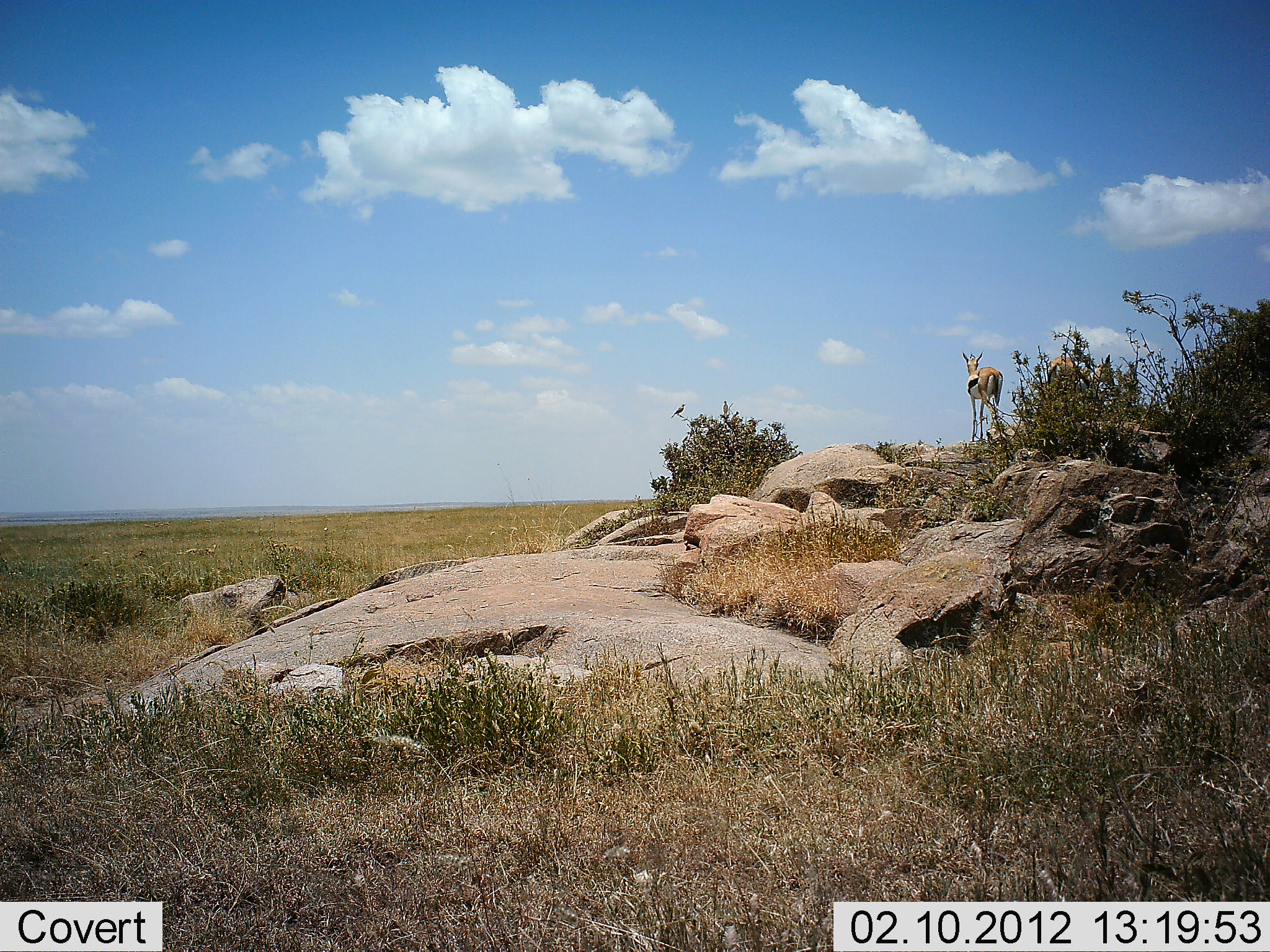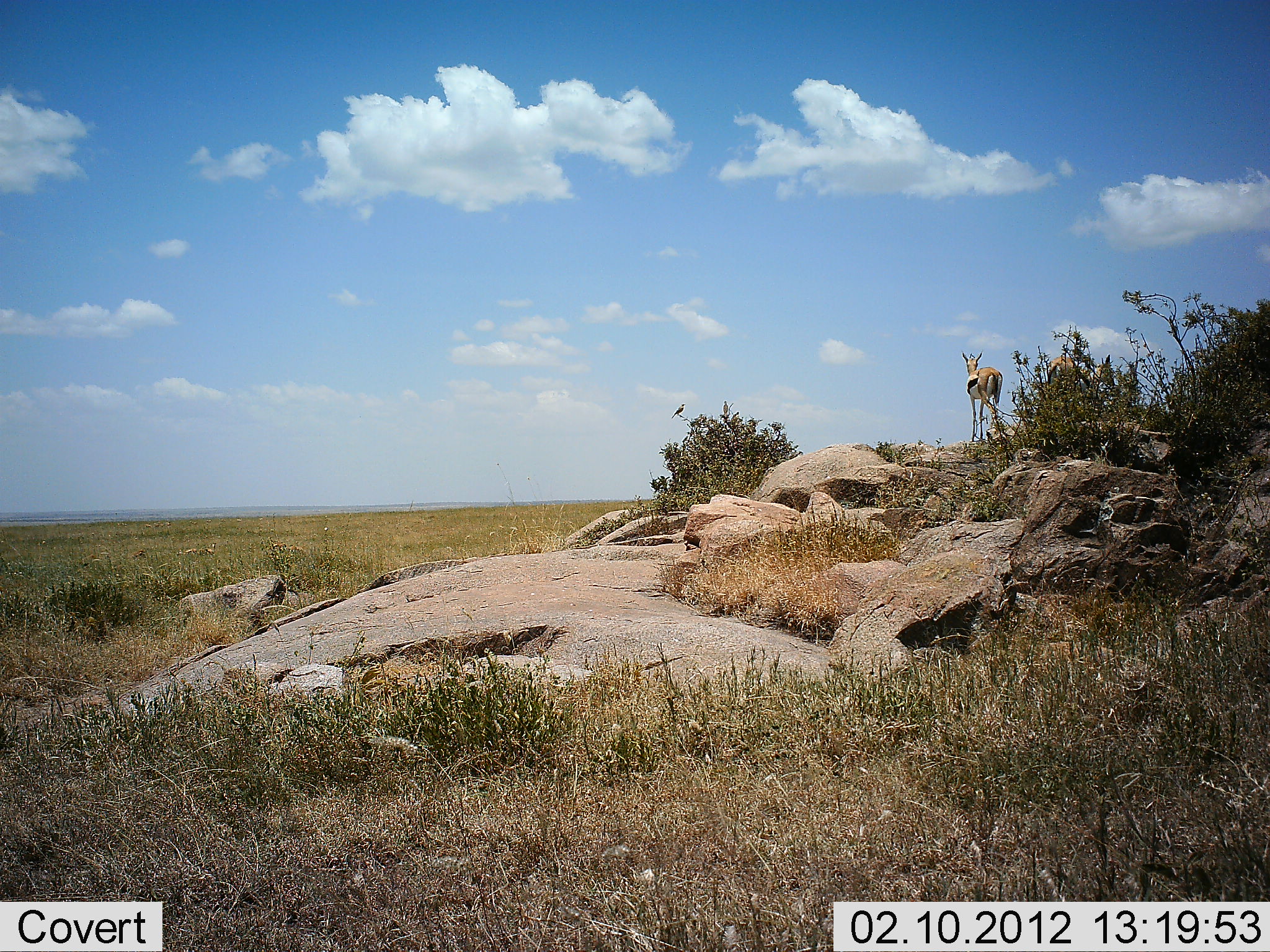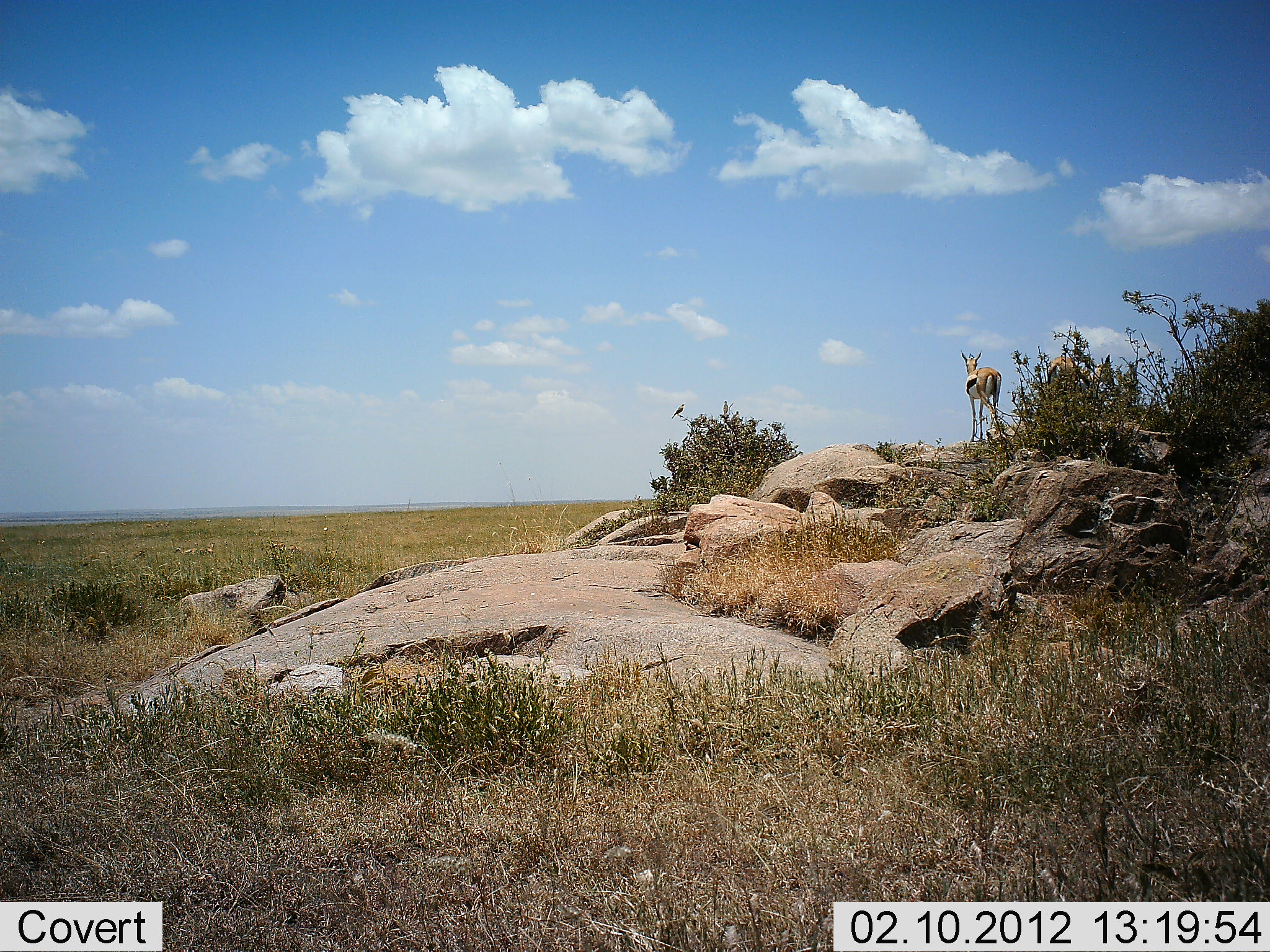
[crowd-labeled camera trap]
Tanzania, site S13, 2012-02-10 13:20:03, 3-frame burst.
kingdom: Animalia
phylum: Chordata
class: Mammalia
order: Artiodactyla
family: Bovidae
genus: Eudorcas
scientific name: Eudorcas thomsonii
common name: thomson's gazelle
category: gazellethomsons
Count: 2.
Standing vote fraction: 100%.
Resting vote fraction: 0%.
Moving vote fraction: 0%.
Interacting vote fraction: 0%.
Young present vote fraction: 0%.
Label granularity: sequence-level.